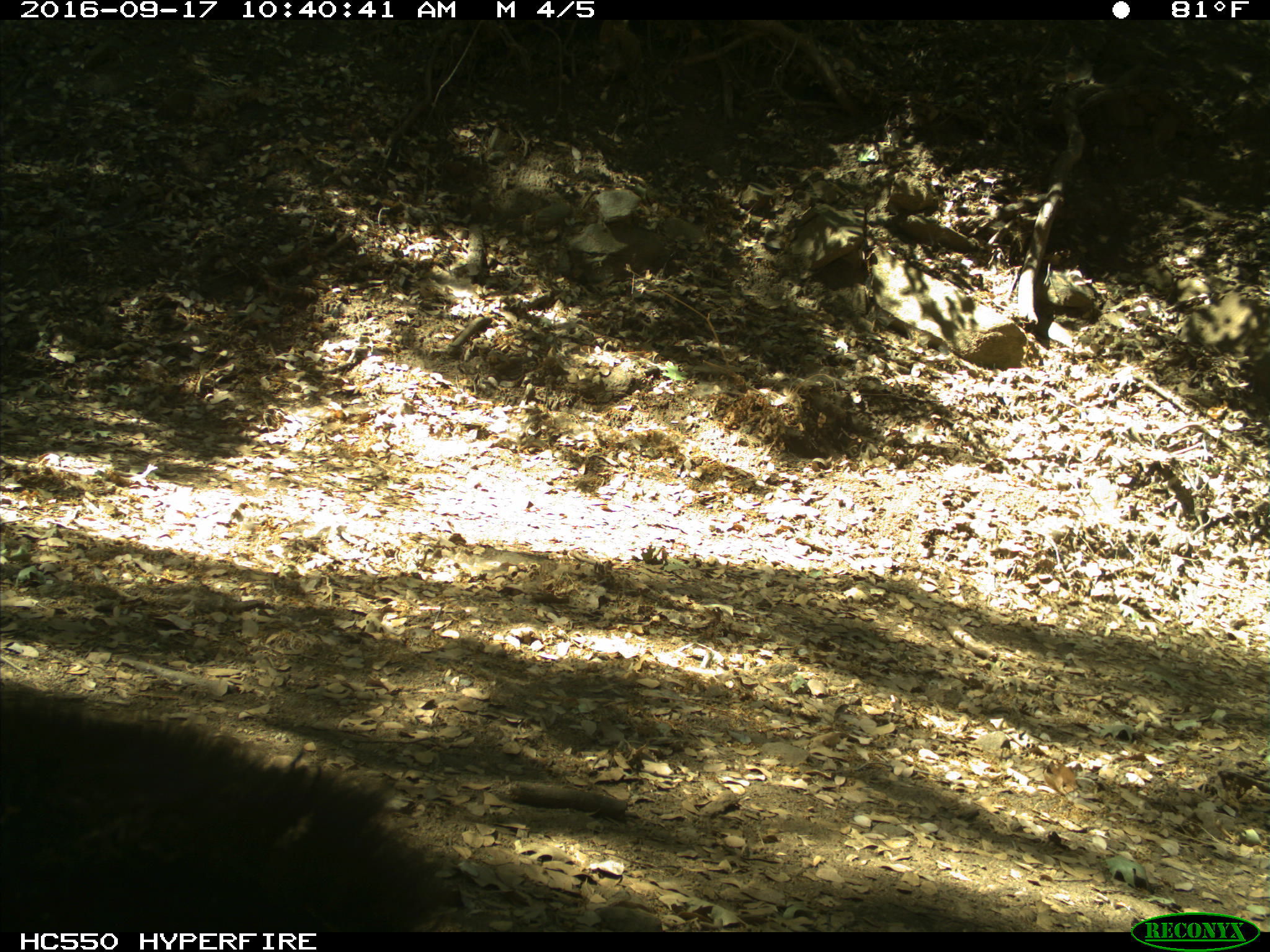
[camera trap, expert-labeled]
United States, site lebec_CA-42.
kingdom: Animalia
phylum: Chordata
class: Mammalia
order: Carnivora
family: Ursidae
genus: Ursus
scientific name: Ursus americanus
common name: american black bear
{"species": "Ursus americanus (american black bear)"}